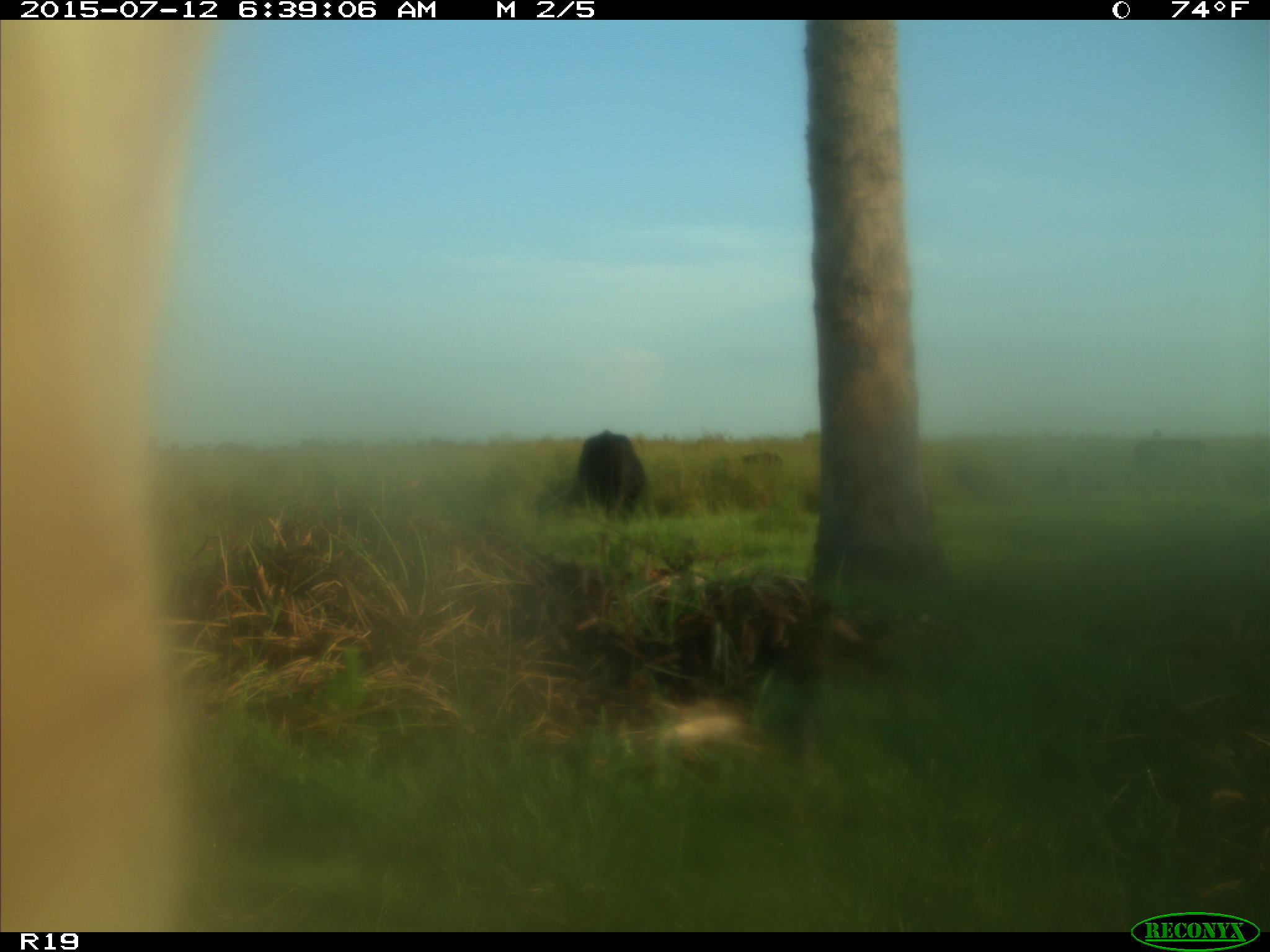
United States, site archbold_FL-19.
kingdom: Animalia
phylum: Chordata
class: Mammalia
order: Artiodactyla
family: Bovidae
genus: Bos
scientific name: Bos taurus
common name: domestic cow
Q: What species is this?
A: Bos taurus (domestic cow).